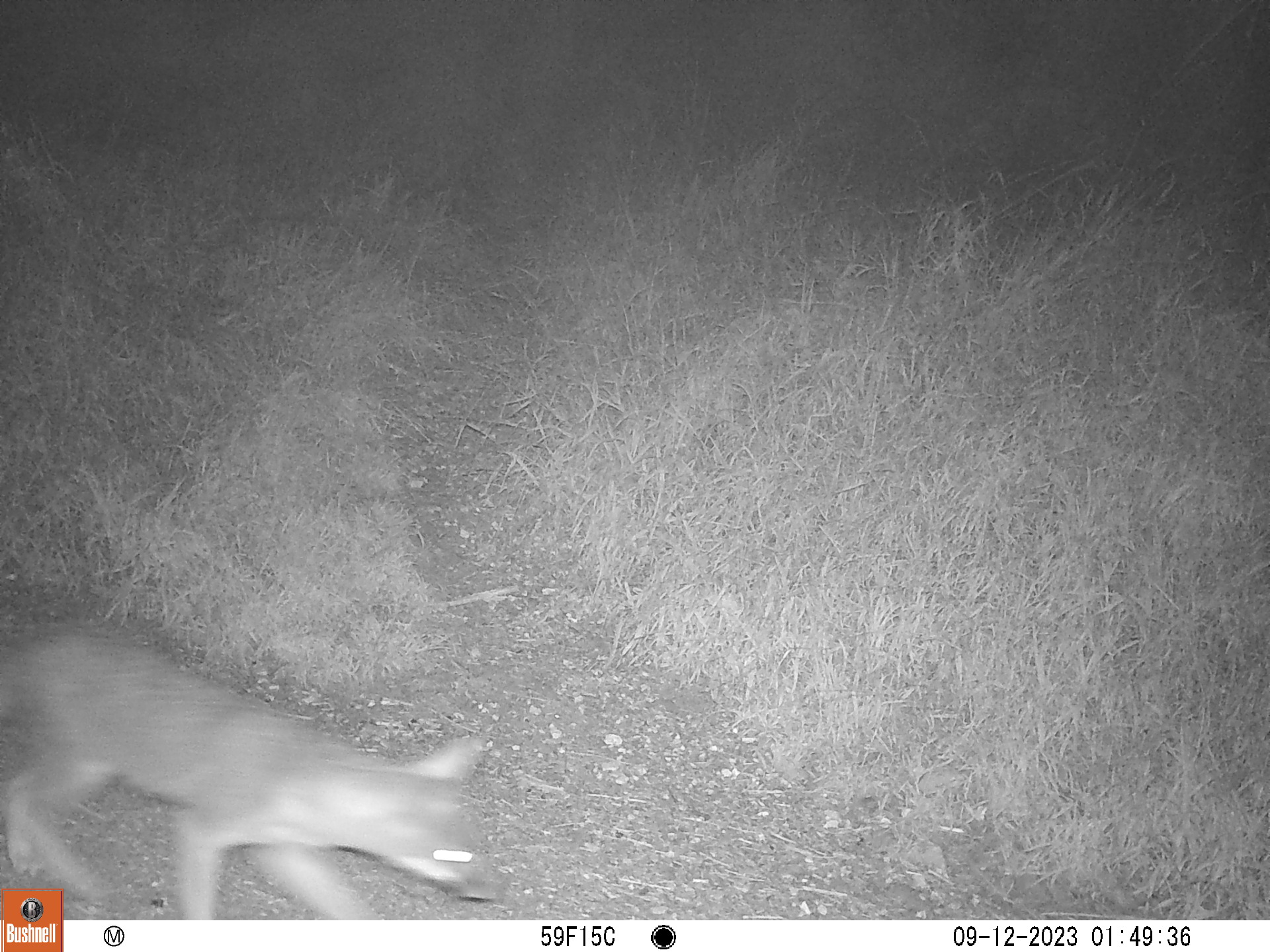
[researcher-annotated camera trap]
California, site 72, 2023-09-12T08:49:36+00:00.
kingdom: Animalia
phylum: Chordata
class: Mammalia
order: Carnivora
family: Canidae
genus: Urocyon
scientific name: Urocyon cinereoargenteus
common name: gray fox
Gray fox (Urocyon cinereoargenteus).